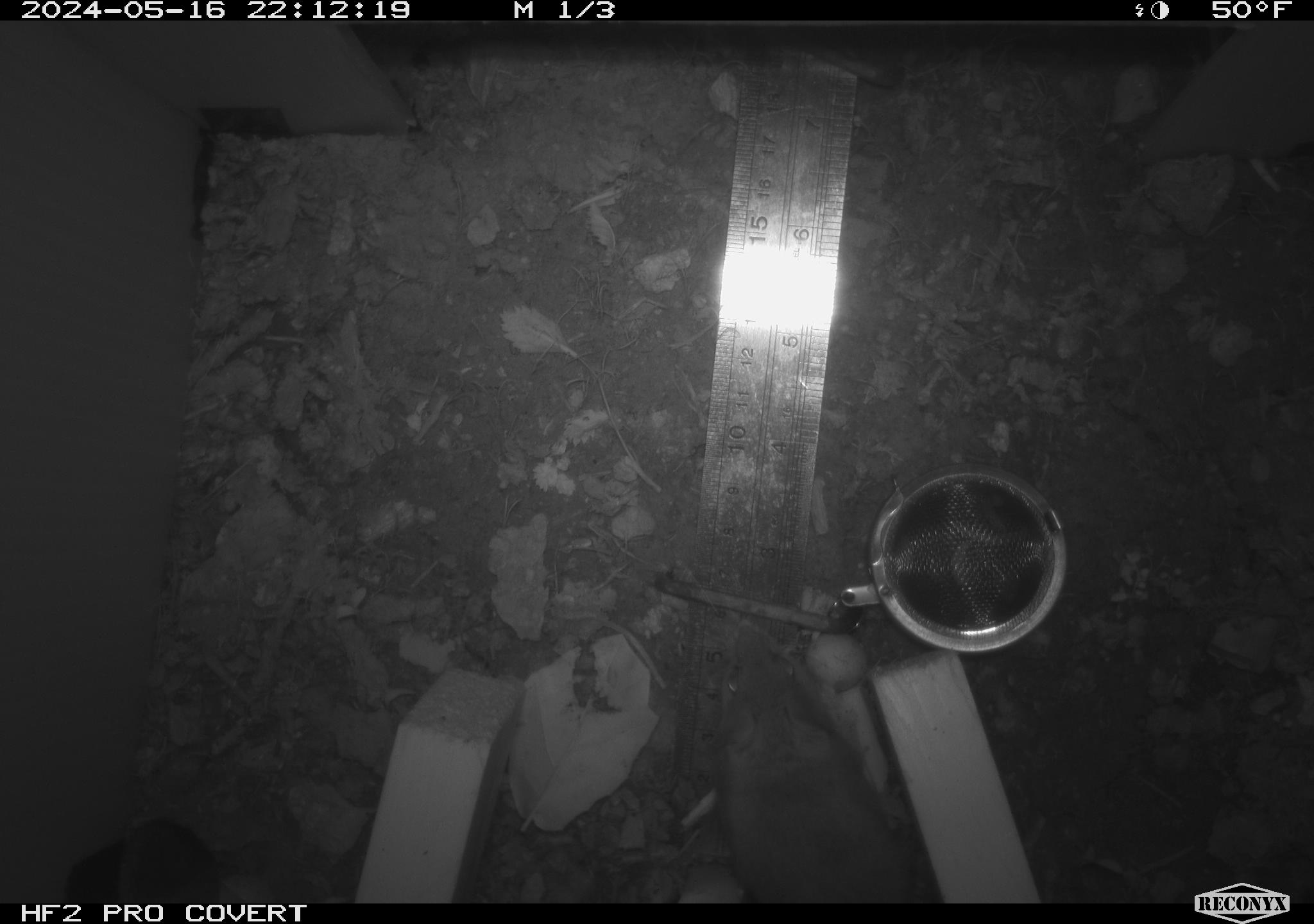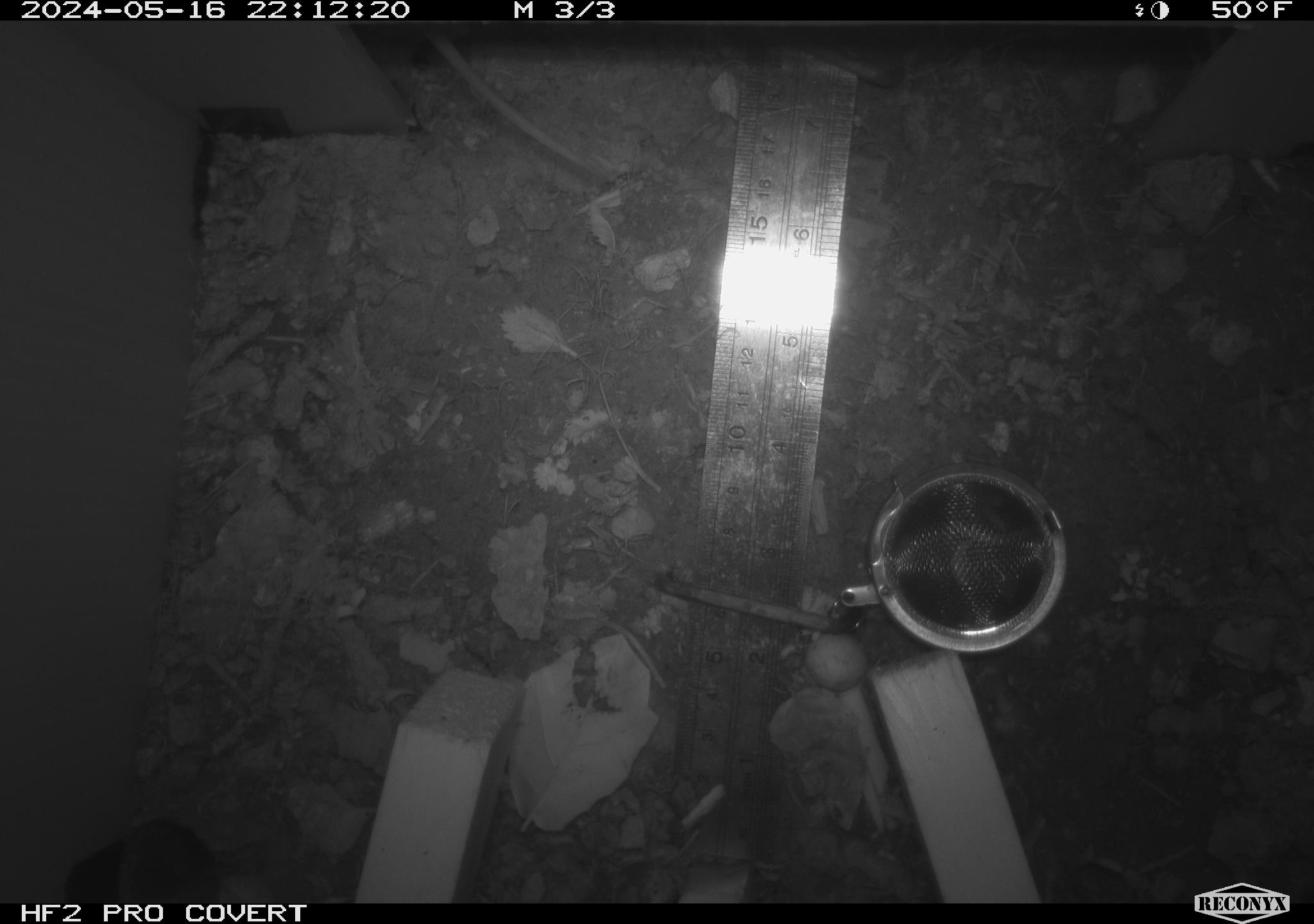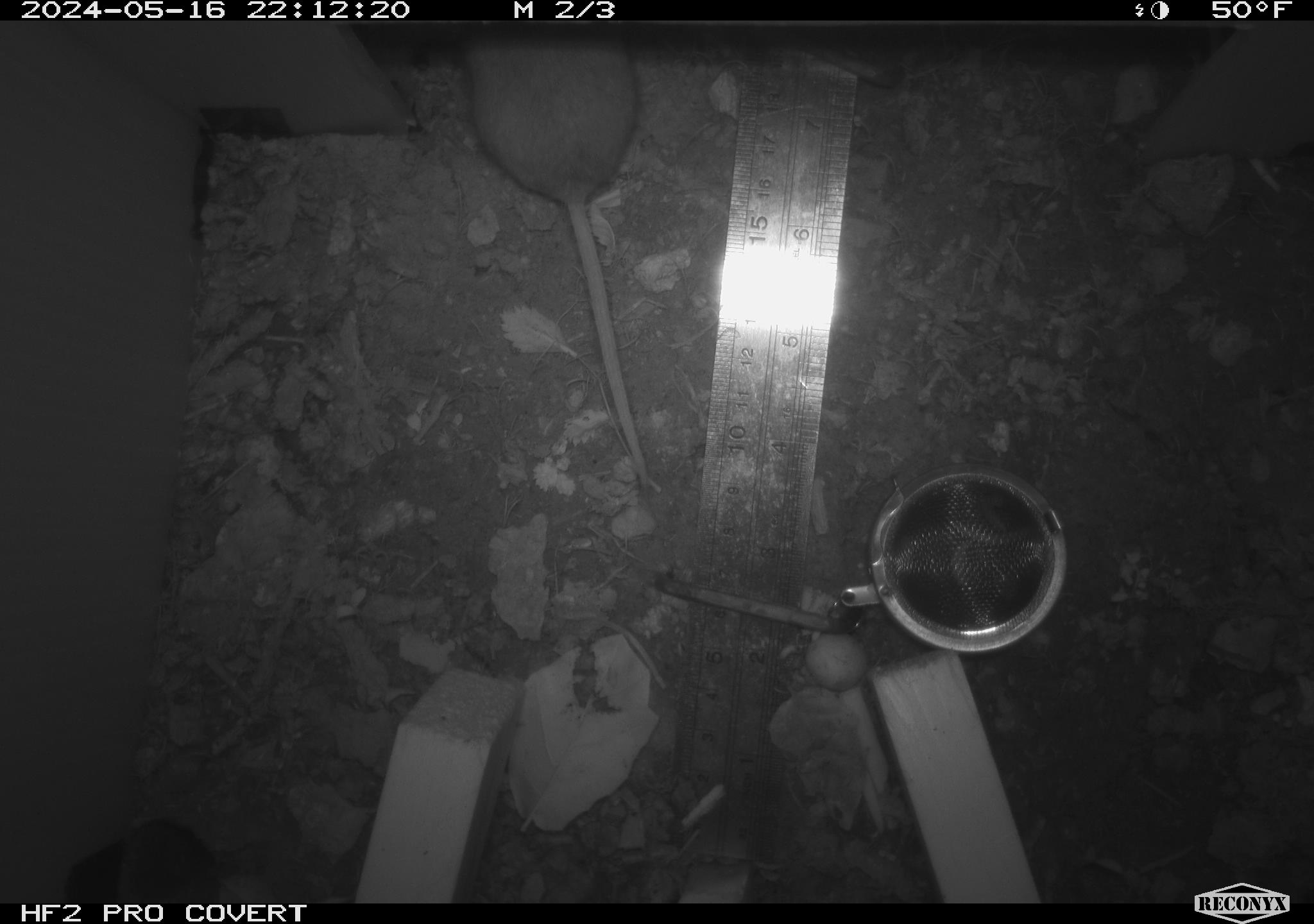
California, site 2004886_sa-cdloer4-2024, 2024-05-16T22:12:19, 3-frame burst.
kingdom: Animalia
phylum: Chordata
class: Mammalia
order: Rodentia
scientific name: Rodentia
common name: mouse species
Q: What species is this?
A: Mouse species (Rodentia).